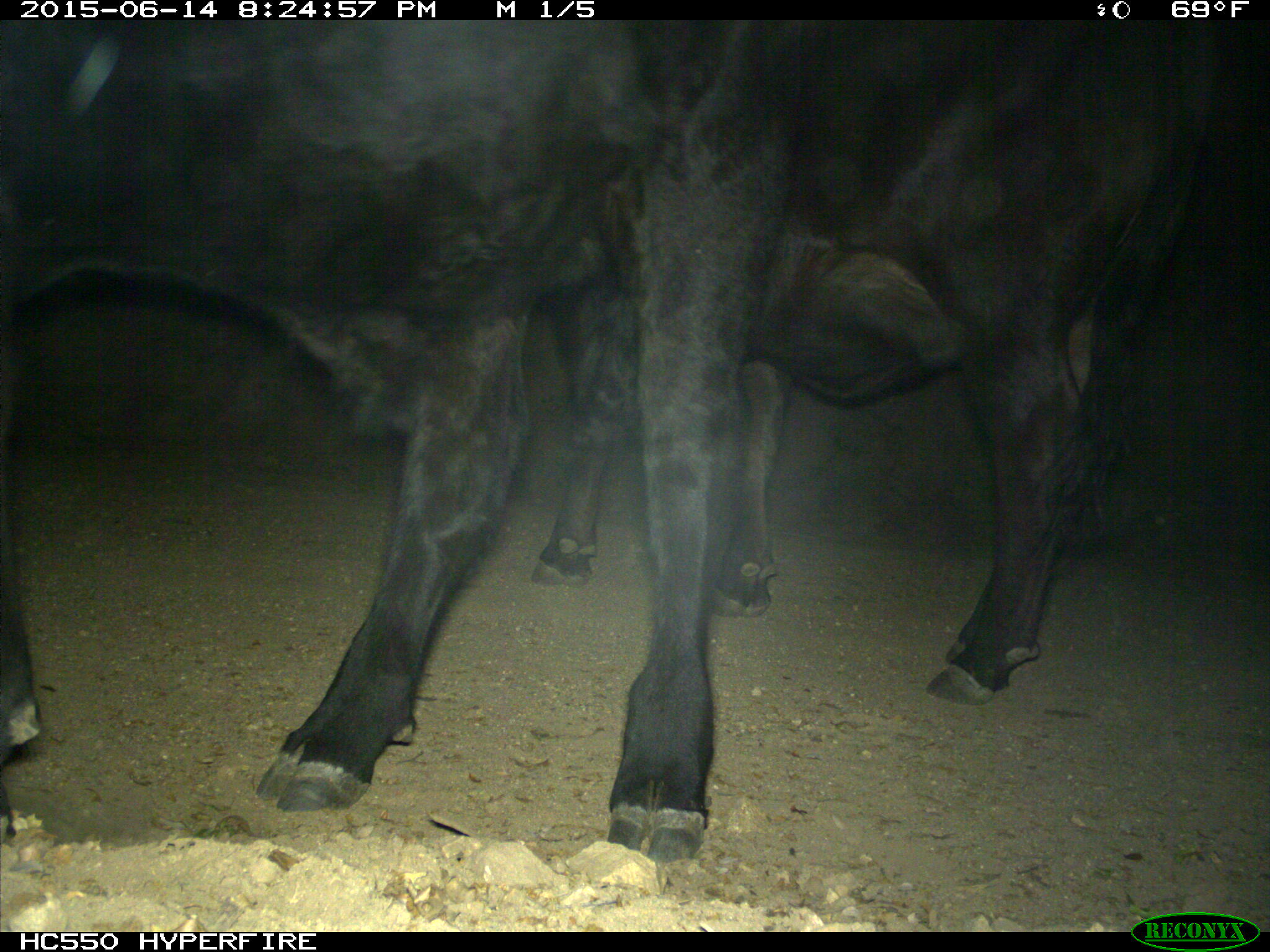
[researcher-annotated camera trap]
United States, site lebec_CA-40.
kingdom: Animalia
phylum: Chordata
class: Mammalia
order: Artiodactyla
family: Bovidae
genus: Bos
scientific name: Bos taurus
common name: domestic cow